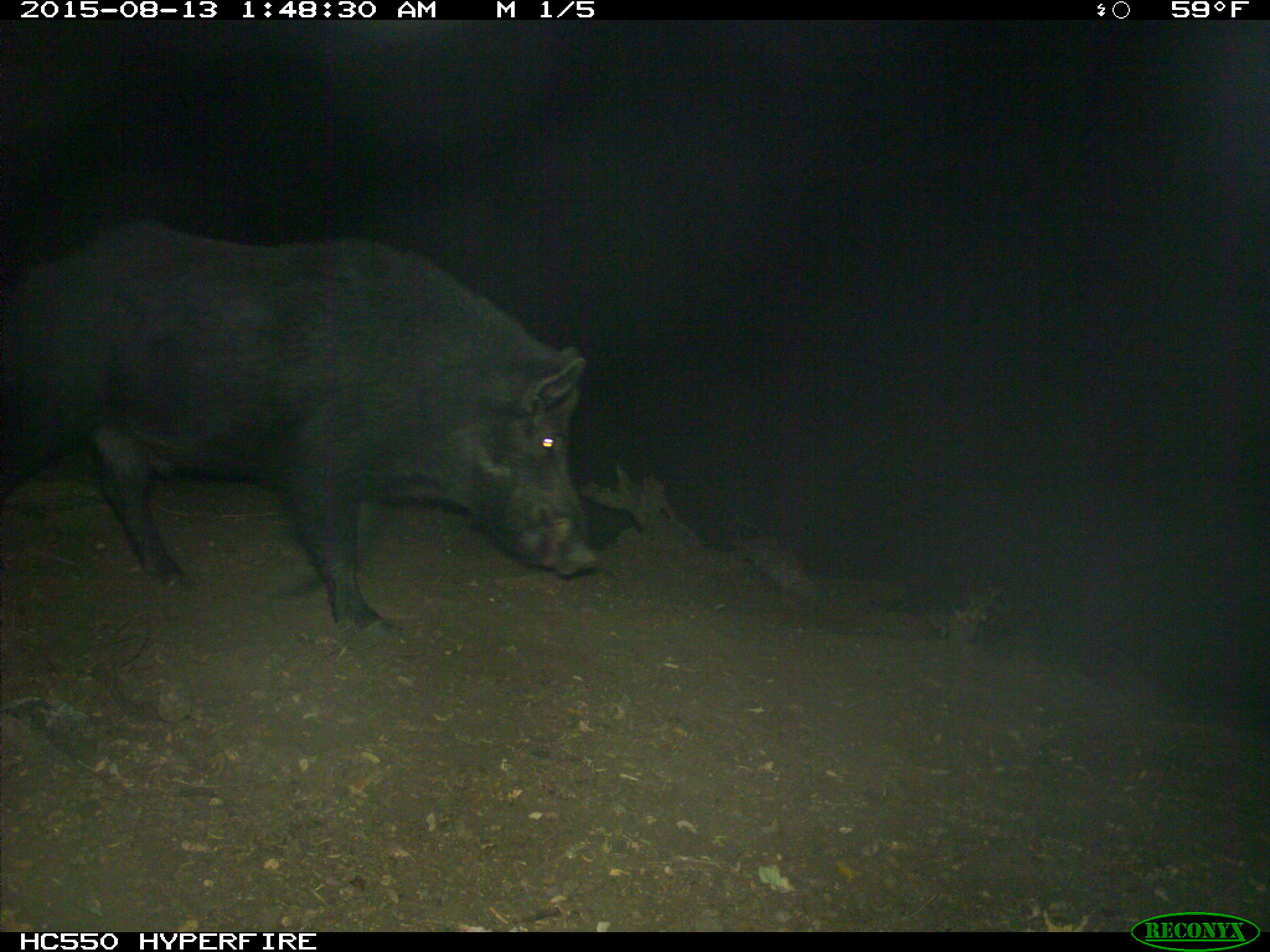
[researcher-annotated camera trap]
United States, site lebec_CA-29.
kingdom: Animalia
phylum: Chordata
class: Mammalia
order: Artiodactyla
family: Suidae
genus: Sus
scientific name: Sus scrofa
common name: wild boar